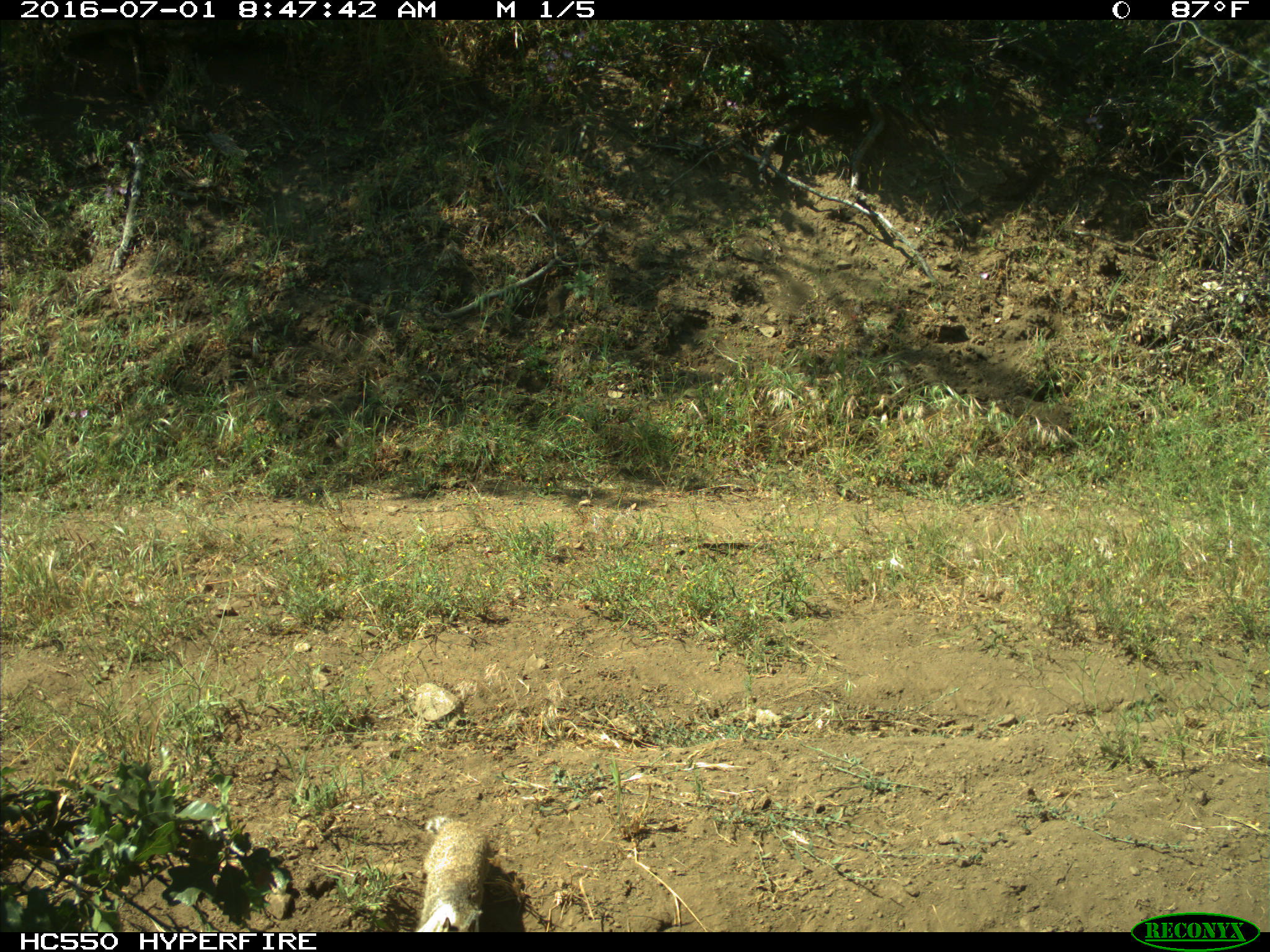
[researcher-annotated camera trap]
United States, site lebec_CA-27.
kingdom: Animalia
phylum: Chordata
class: Mammalia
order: Rodentia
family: Sciuridae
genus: Otospermophilus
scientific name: Otospermophilus beecheyi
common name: california ground squirrel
Otospermophilus beecheyi (california ground squirrel).